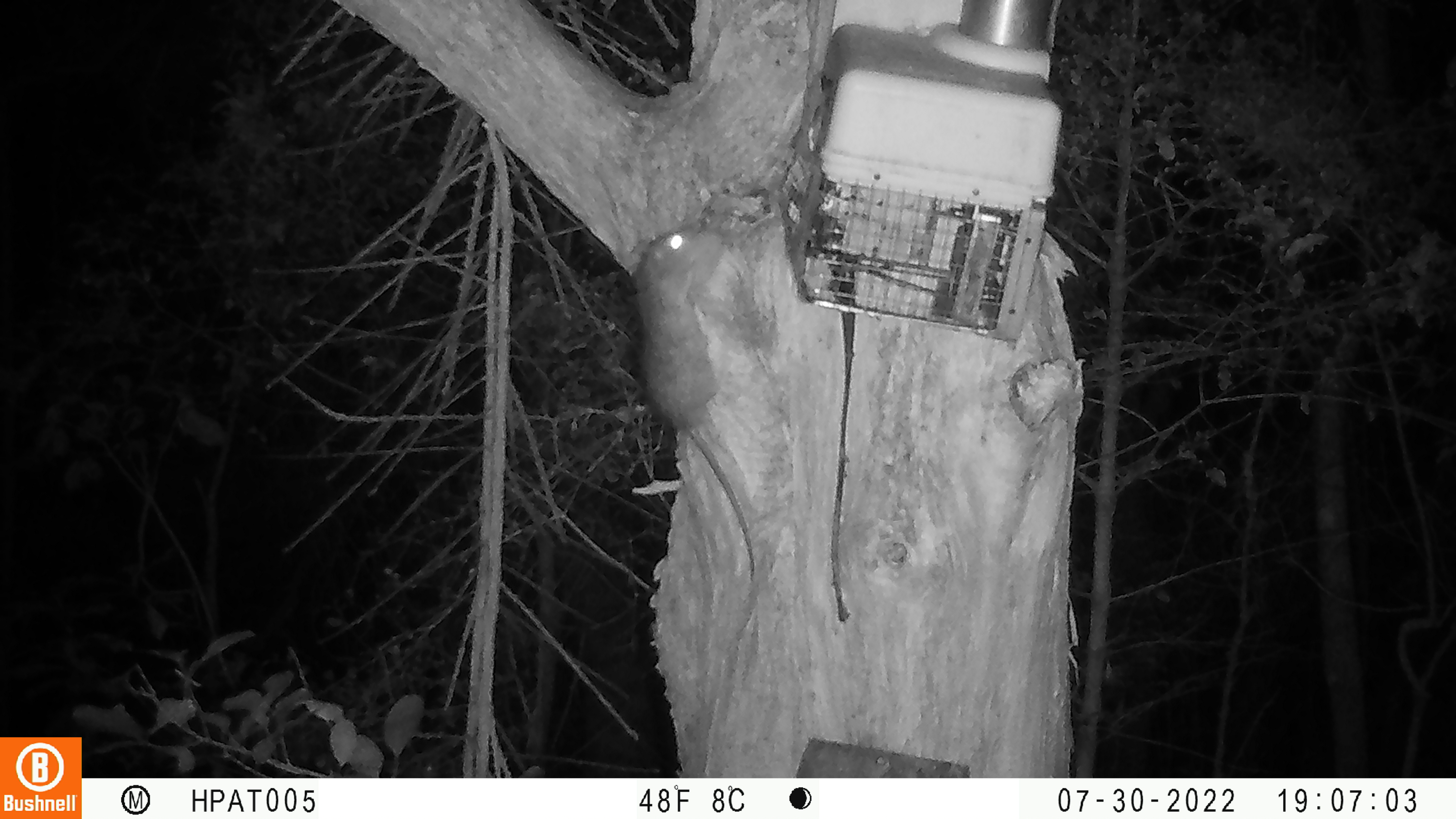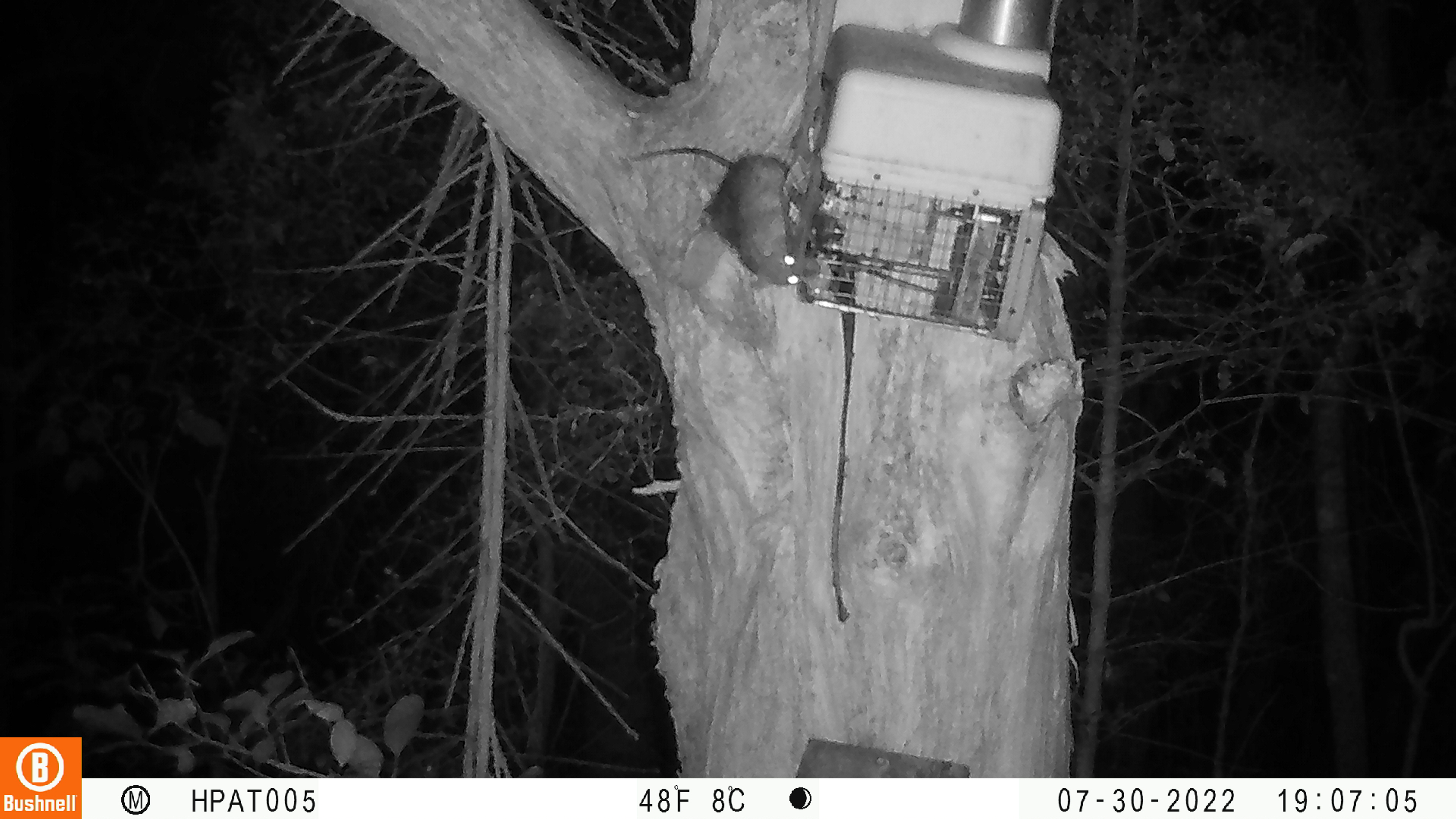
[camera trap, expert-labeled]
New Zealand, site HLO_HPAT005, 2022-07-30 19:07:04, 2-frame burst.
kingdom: Animalia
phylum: Chordata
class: Mammalia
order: Rodentia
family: Muridae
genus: Rattus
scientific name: Rattus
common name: rat